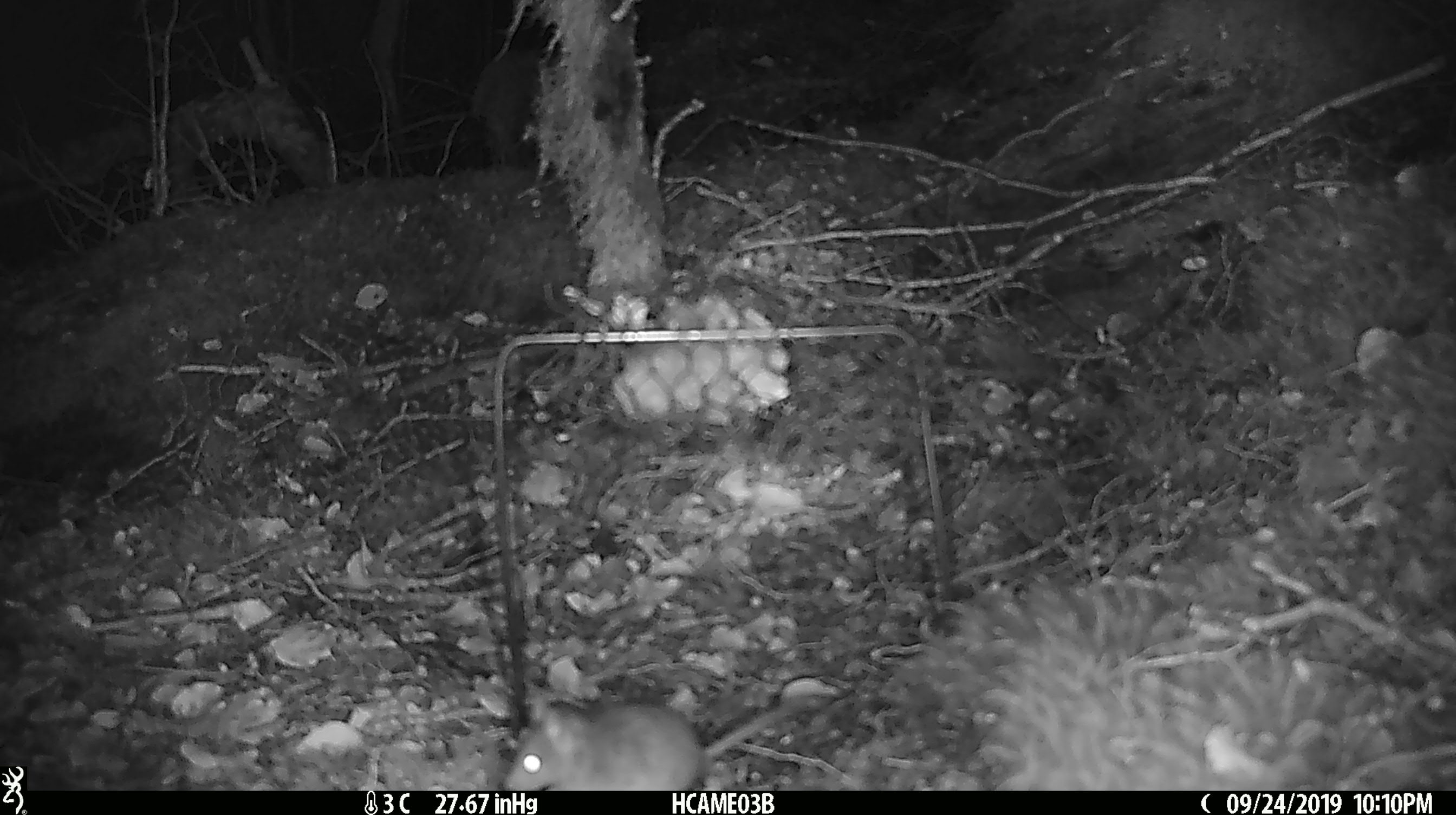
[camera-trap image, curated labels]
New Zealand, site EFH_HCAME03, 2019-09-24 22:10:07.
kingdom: Animalia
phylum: Chordata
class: Mammalia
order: Rodentia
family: Muridae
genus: Mus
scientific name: Mus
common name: mouse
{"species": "mouse (Mus)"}